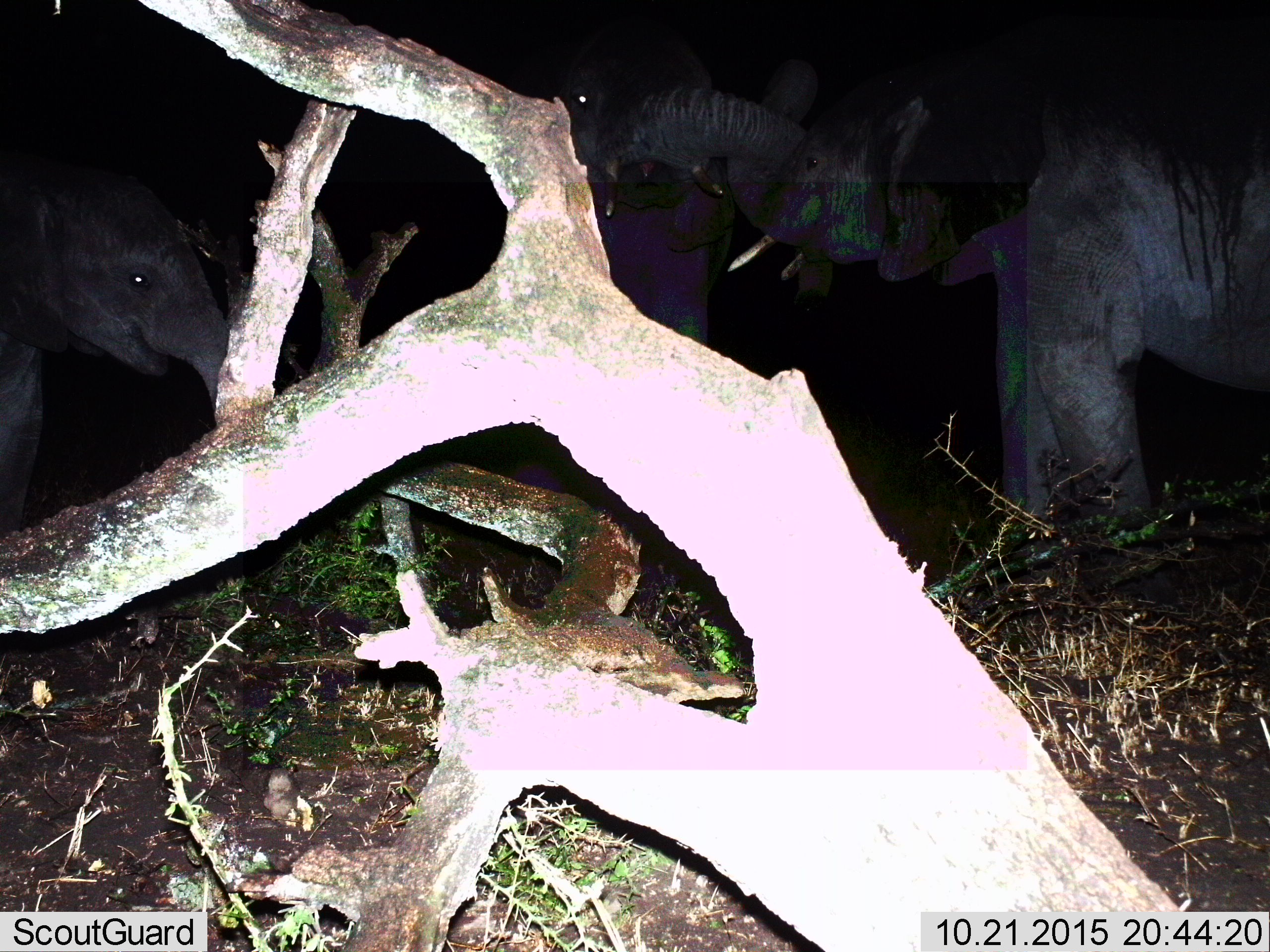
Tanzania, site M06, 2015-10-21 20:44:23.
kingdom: Animalia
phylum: Chordata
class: Mammalia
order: Proboscidea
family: Elephantidae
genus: Loxodonta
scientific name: Loxodonta africana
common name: african bush elephant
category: elephant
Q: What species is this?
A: Elephant (african bush elephant) (Loxodonta africana).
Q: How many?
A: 3.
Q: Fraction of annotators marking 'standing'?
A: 100%.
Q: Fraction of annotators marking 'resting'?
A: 0%.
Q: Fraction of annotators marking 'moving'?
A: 0%.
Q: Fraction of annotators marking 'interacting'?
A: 33%.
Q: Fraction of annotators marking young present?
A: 56%.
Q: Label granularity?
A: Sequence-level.